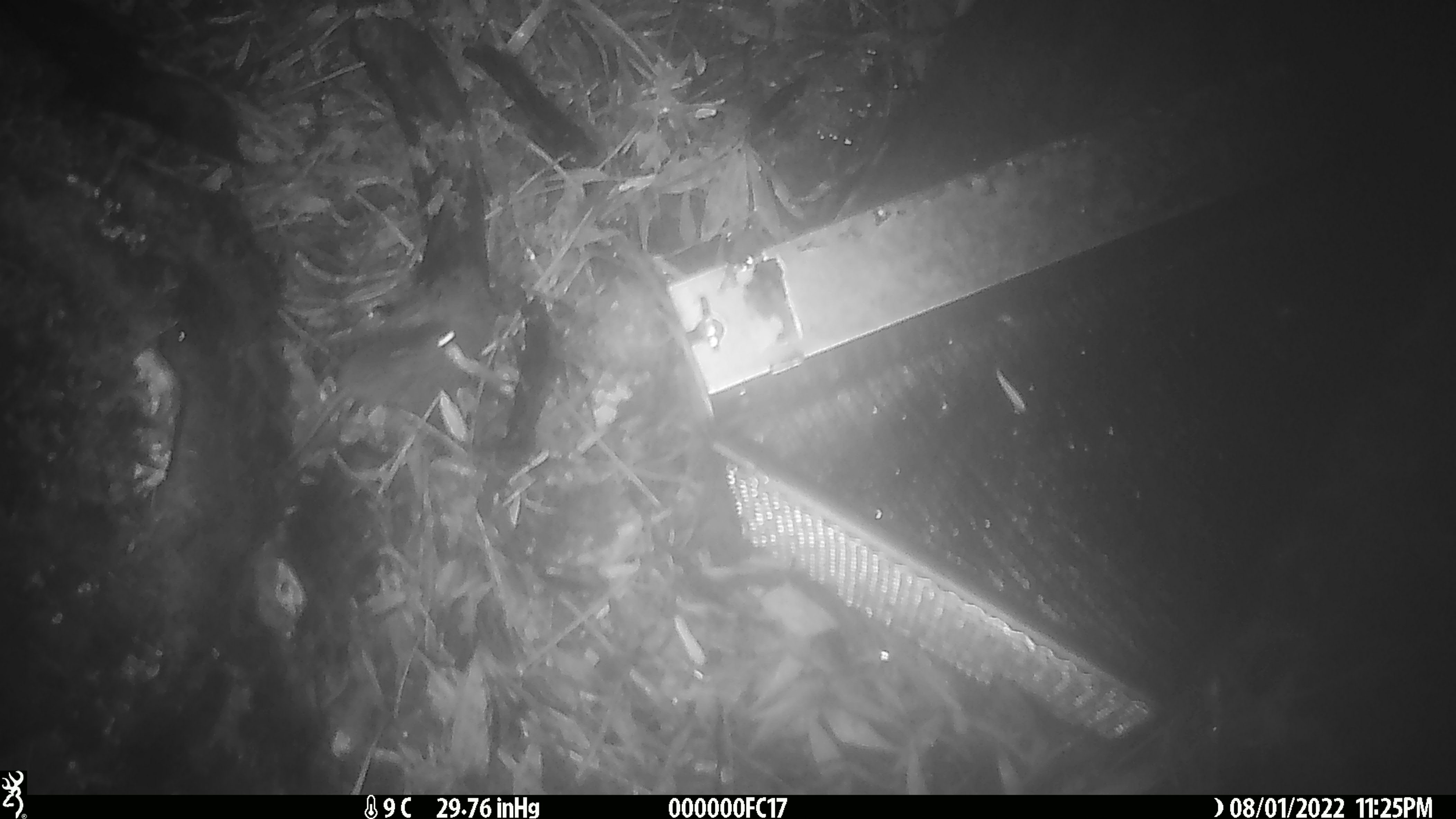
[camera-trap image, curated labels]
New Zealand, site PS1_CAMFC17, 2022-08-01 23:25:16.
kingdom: Animalia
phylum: Chordata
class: Mammalia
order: Rodentia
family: Muridae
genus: Mus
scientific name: Mus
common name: mouse